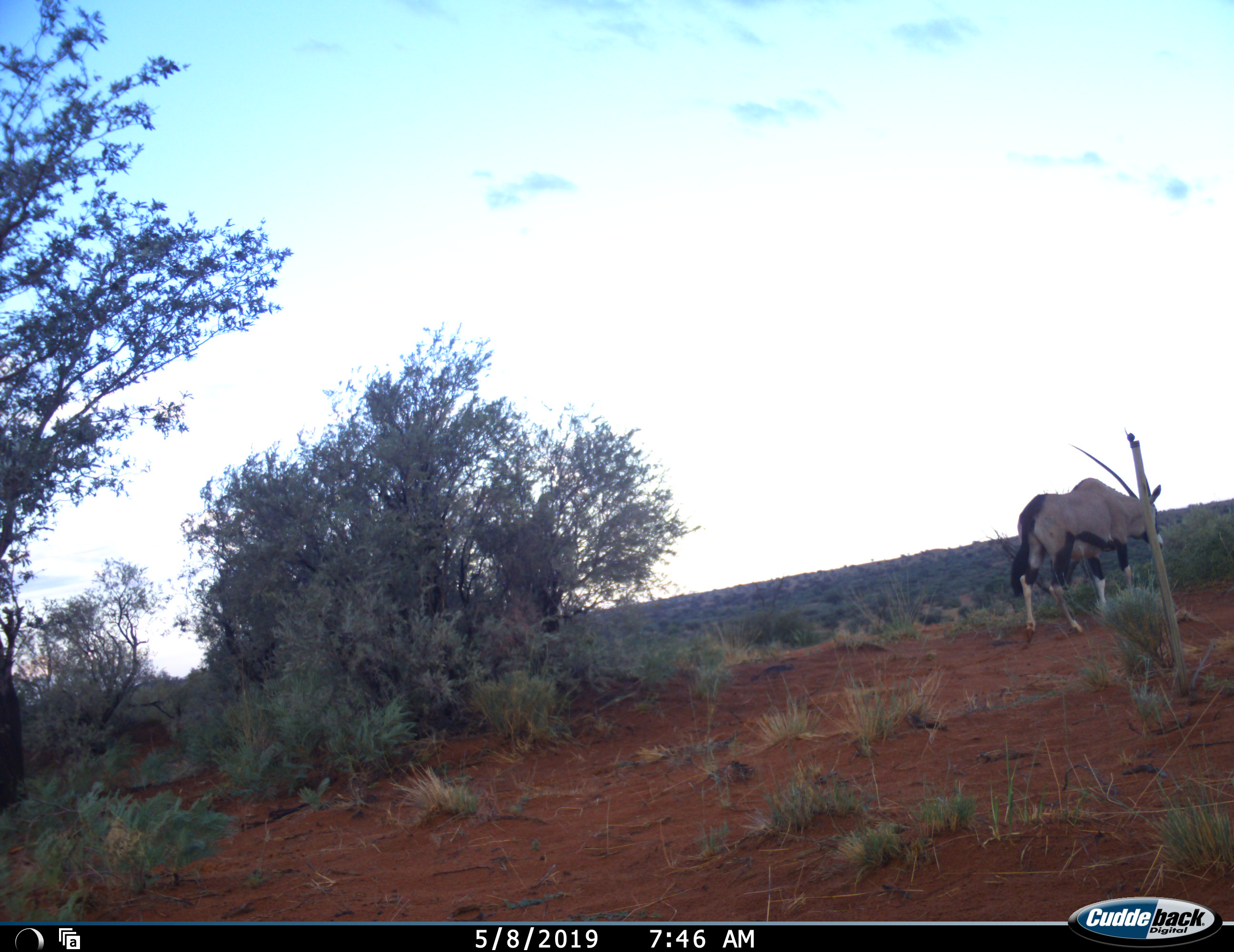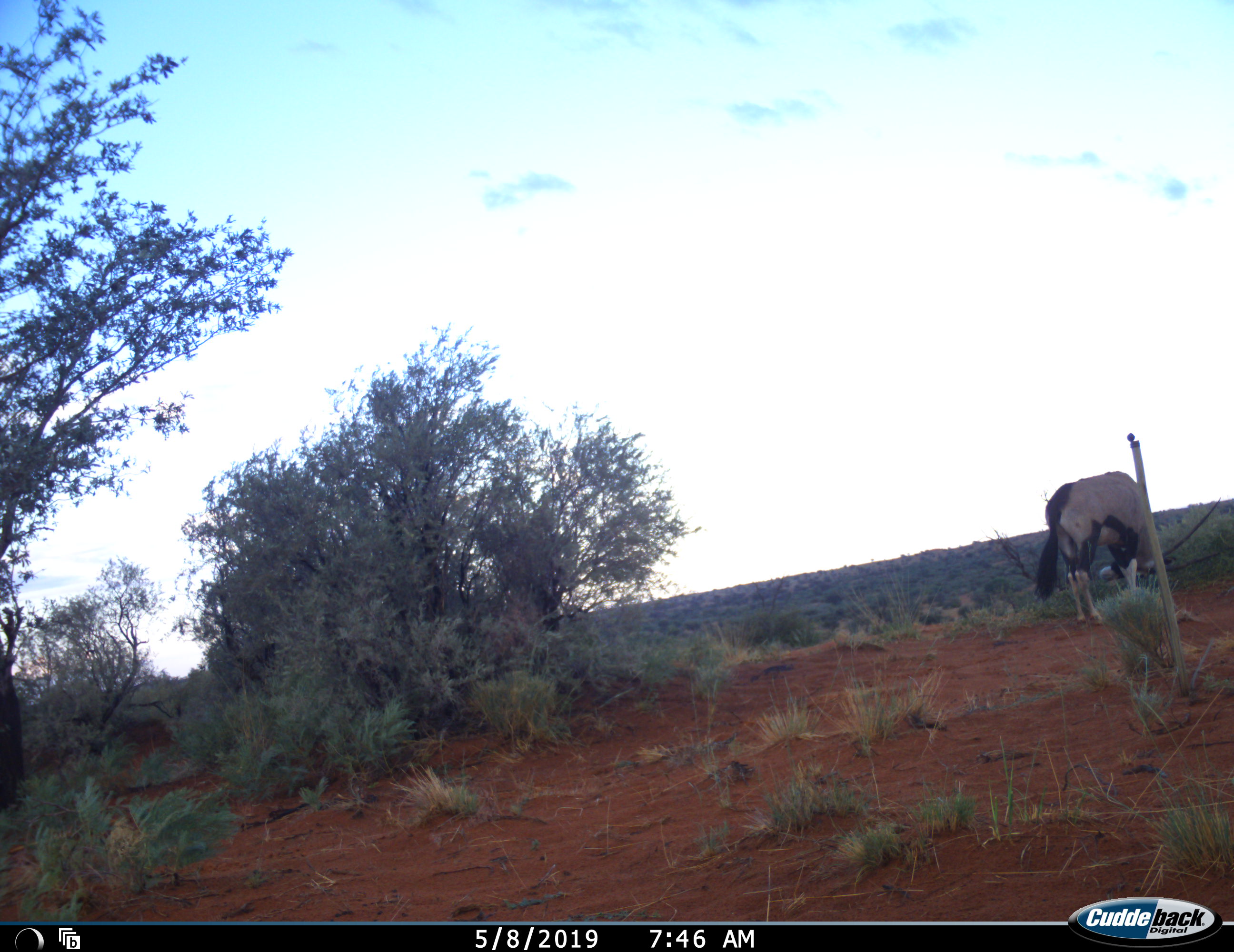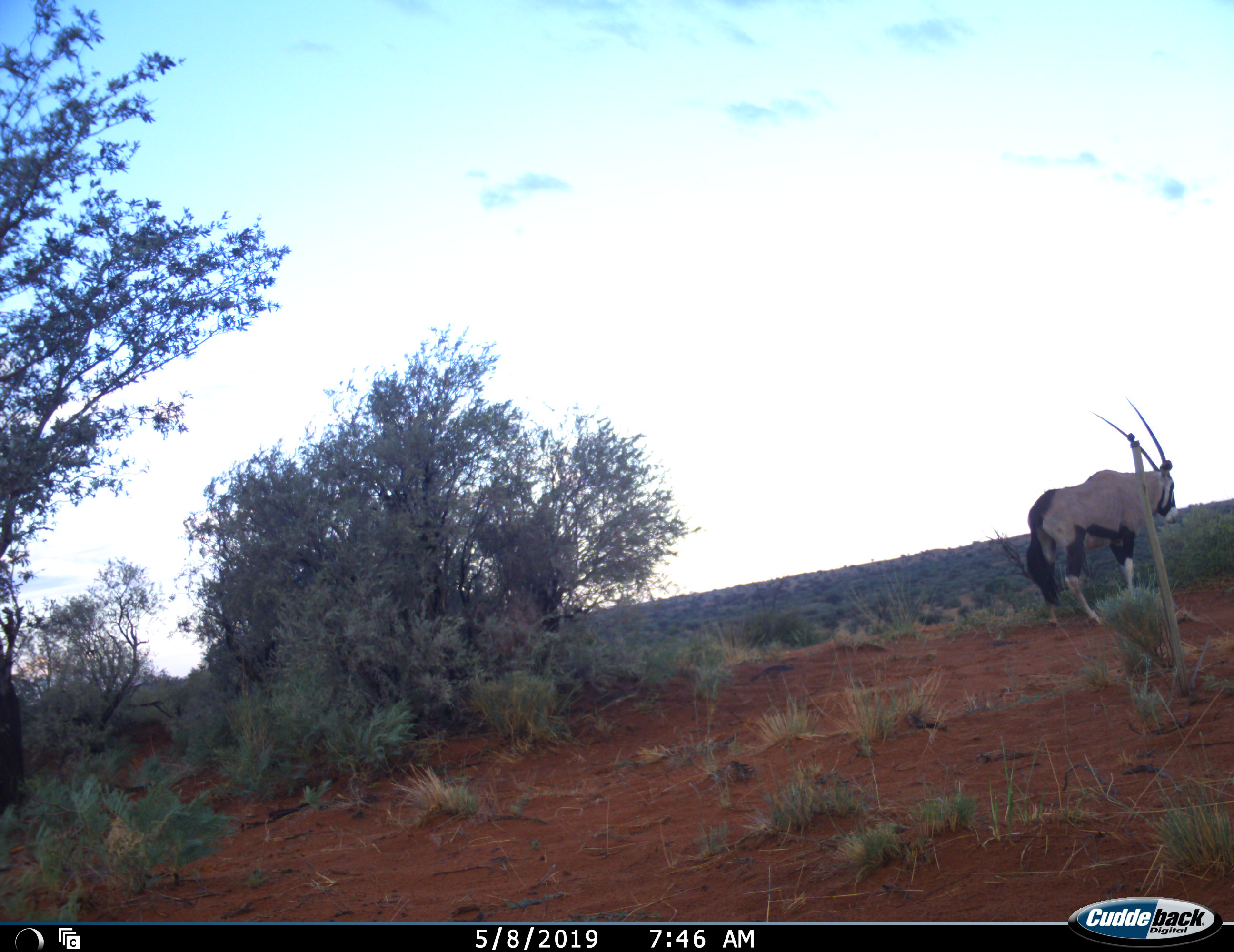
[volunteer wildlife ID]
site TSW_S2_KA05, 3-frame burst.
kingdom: Animalia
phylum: Chordata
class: Mammalia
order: Artiodactyla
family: Bovidae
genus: Oryx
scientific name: Oryx gazella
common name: gemsbok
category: oryx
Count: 1.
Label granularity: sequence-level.